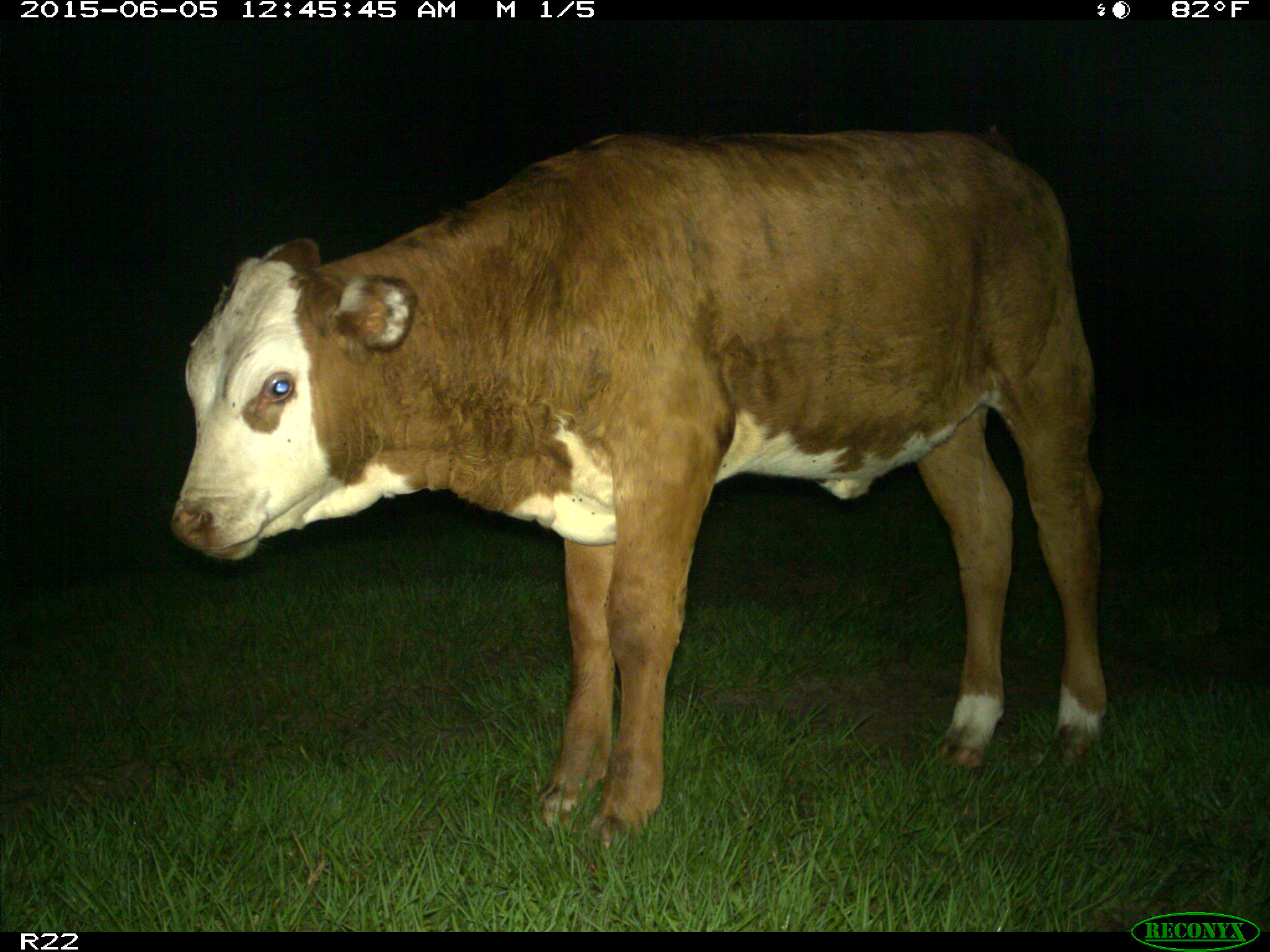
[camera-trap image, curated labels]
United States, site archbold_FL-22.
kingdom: Animalia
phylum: Chordata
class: Mammalia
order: Artiodactyla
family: Bovidae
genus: Bos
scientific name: Bos taurus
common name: domestic cow